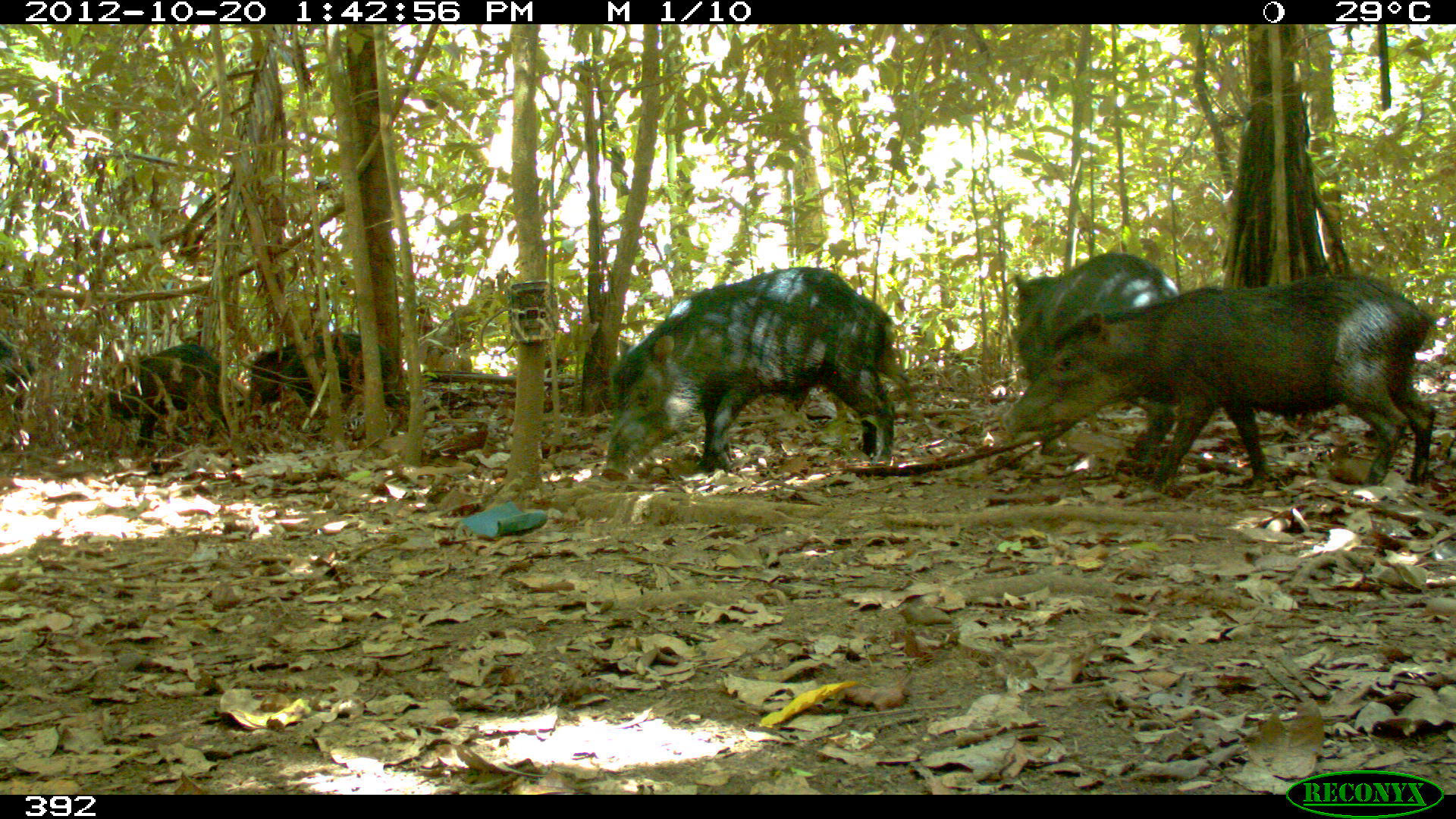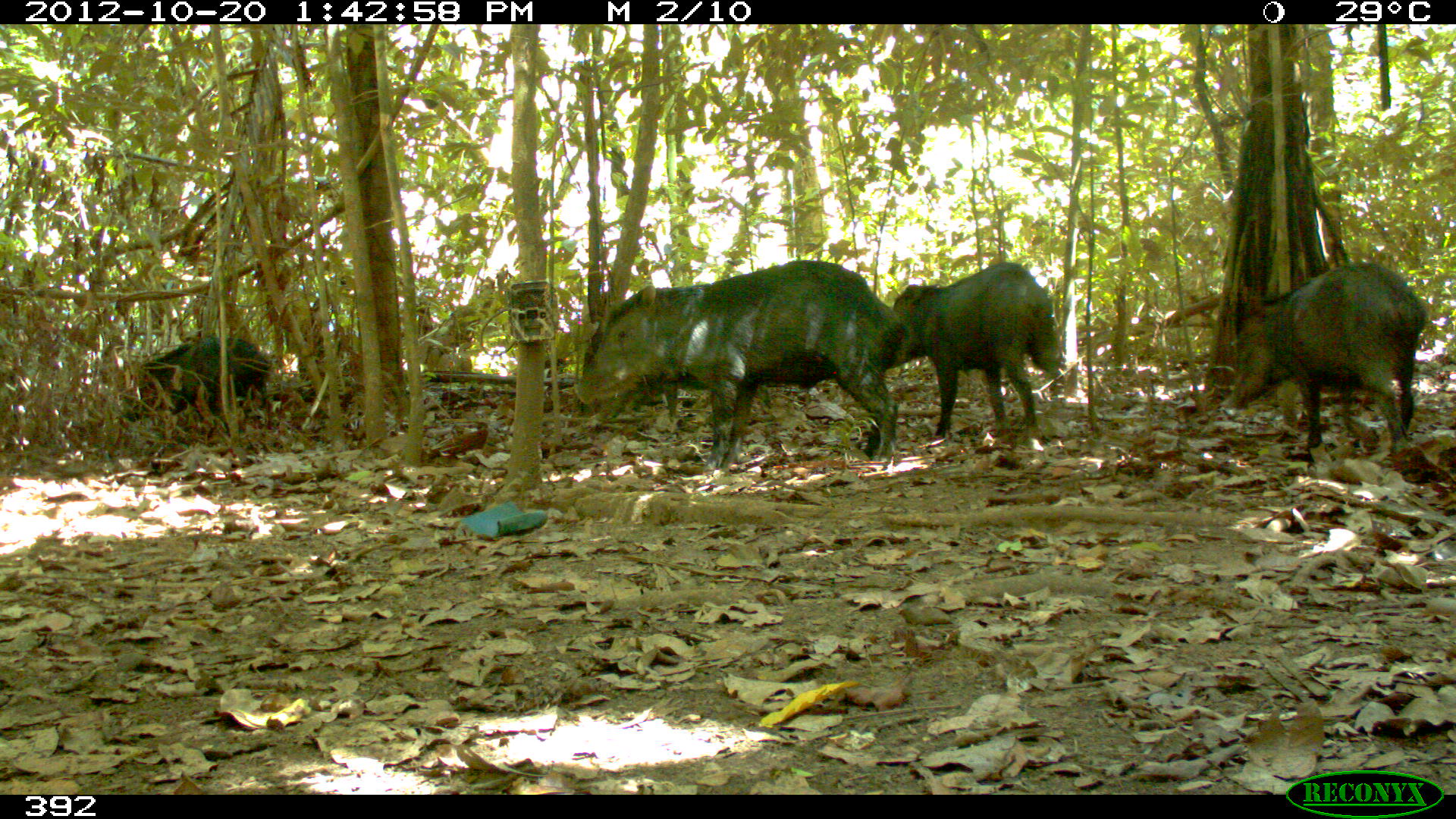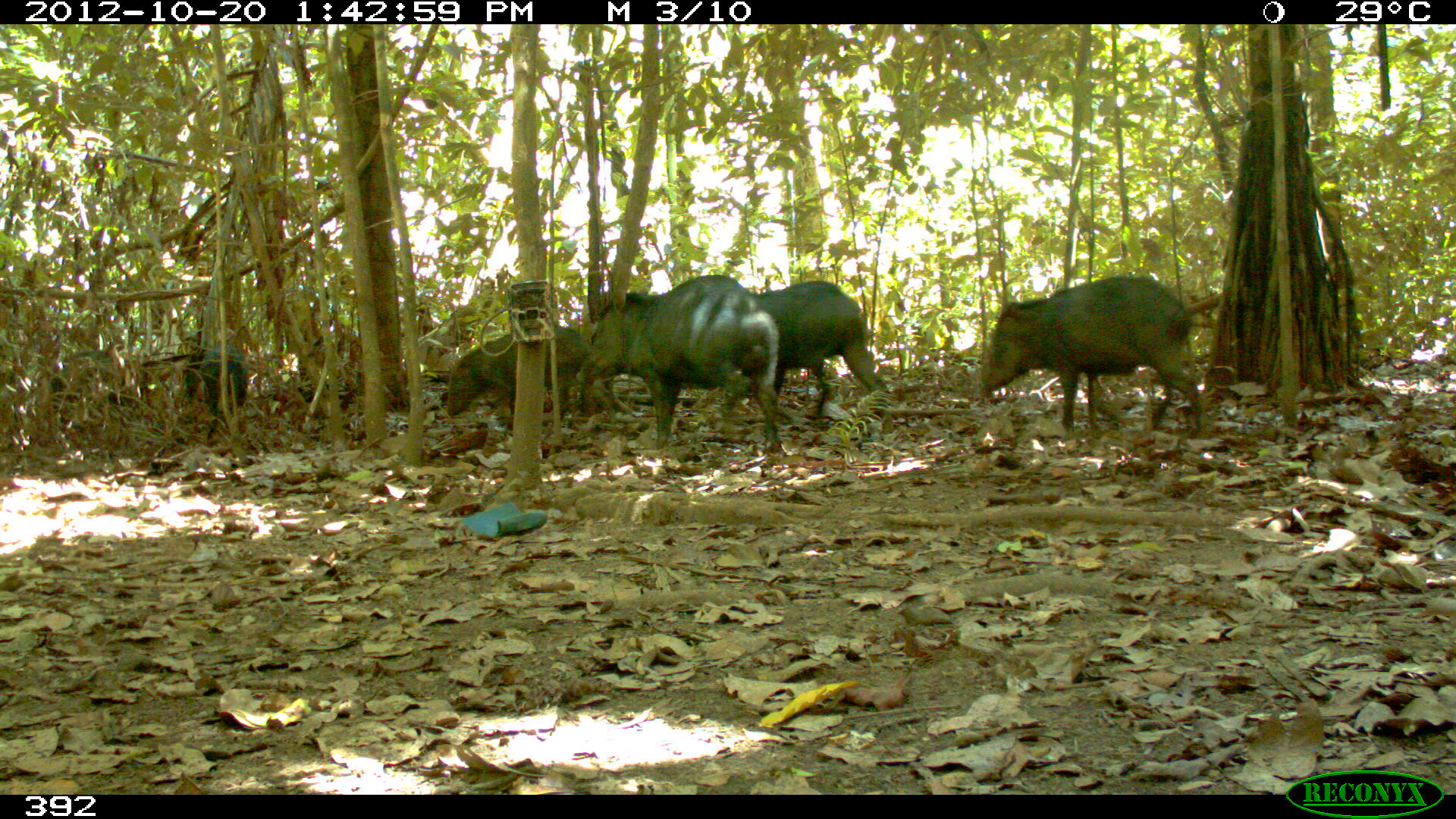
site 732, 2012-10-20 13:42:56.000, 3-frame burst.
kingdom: Animalia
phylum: Chordata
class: Mammalia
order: Artiodactyla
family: Tayassuidae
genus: Tayassu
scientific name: Tayassu pecari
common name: white-lipped peccary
Tayassu pecari (white-lipped peccary).